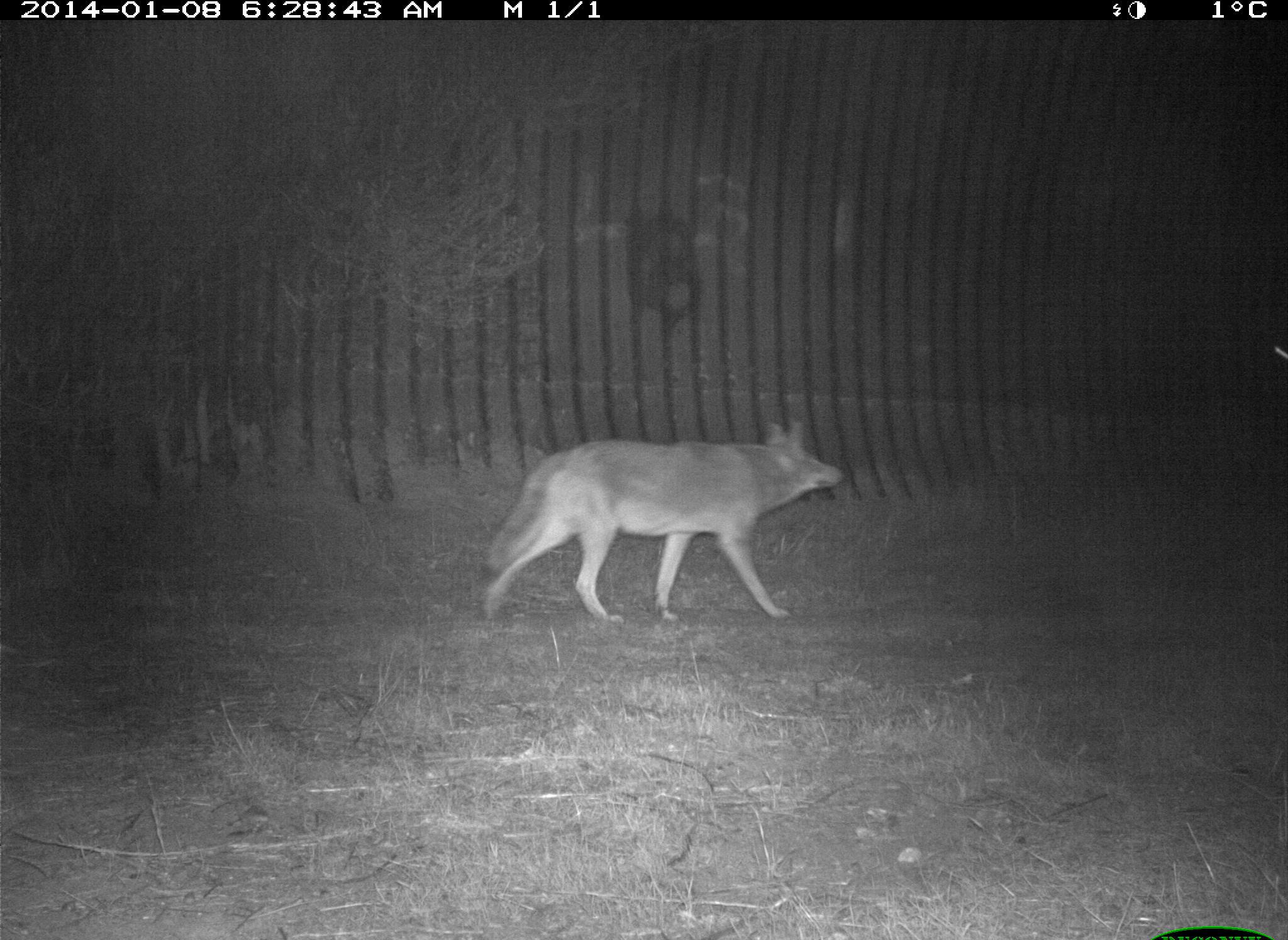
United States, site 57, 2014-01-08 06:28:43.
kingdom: Animalia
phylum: Chordata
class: Mammalia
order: Carnivora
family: Canidae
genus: Canis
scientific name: Canis latrans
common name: coyote